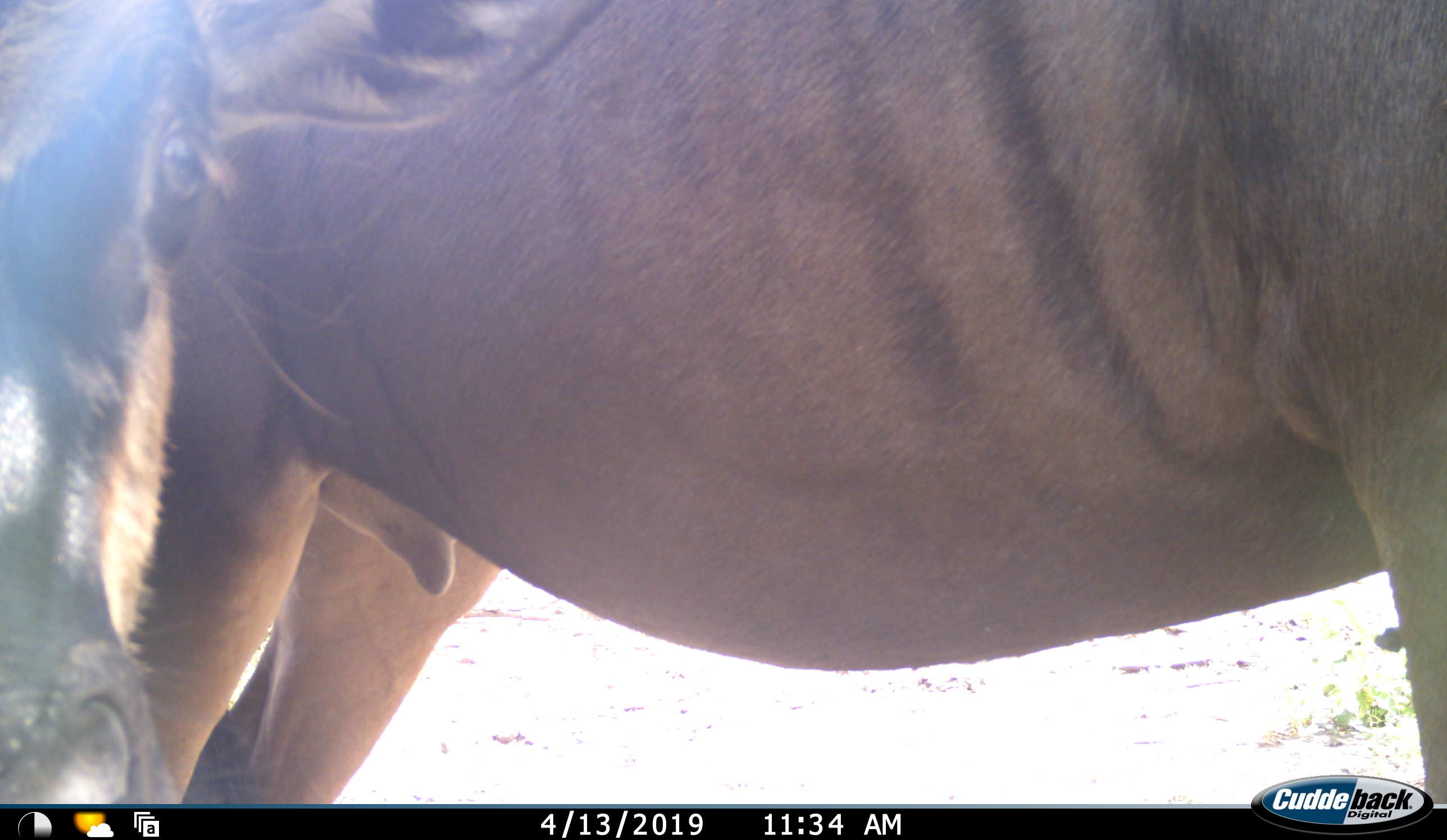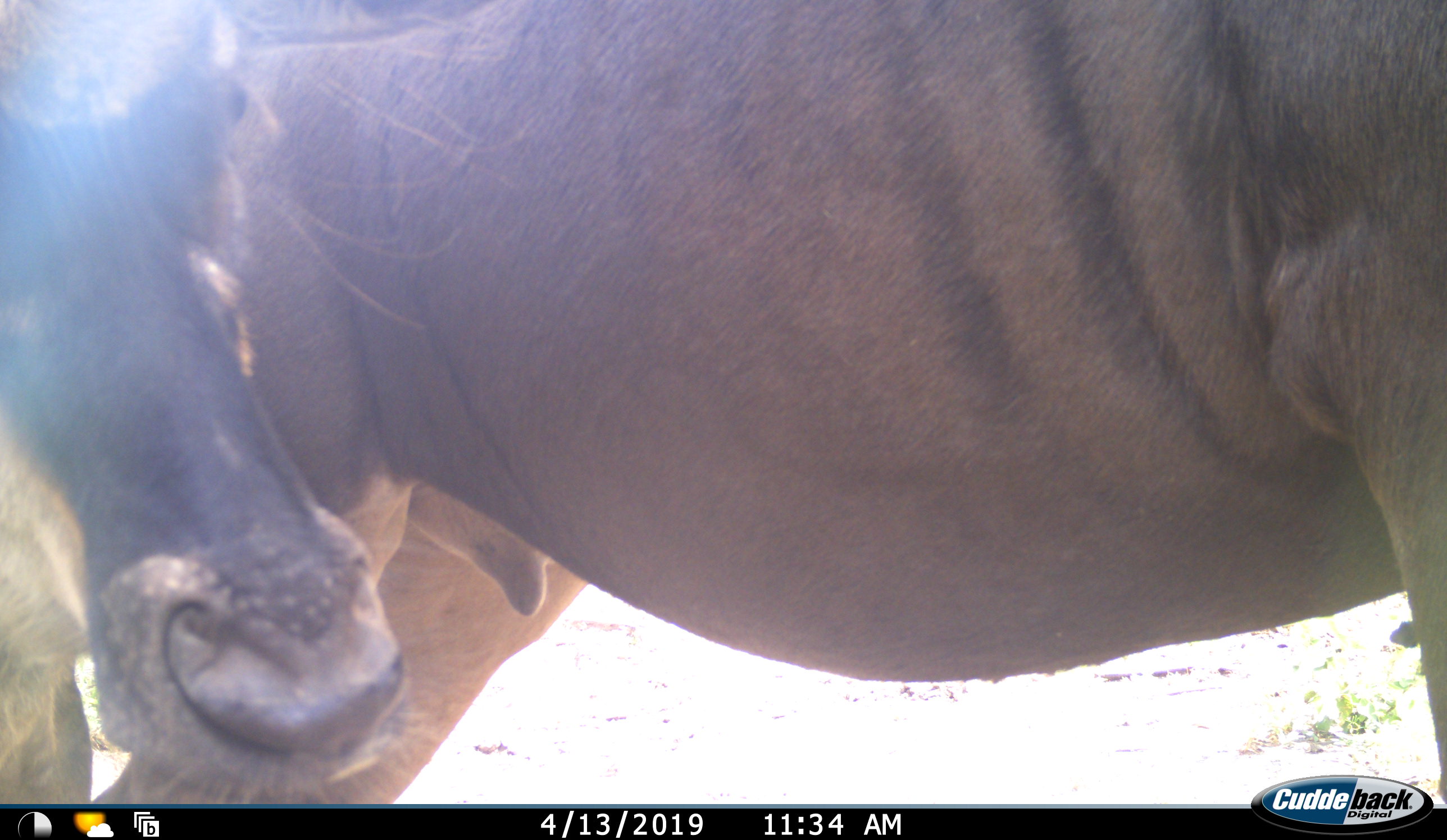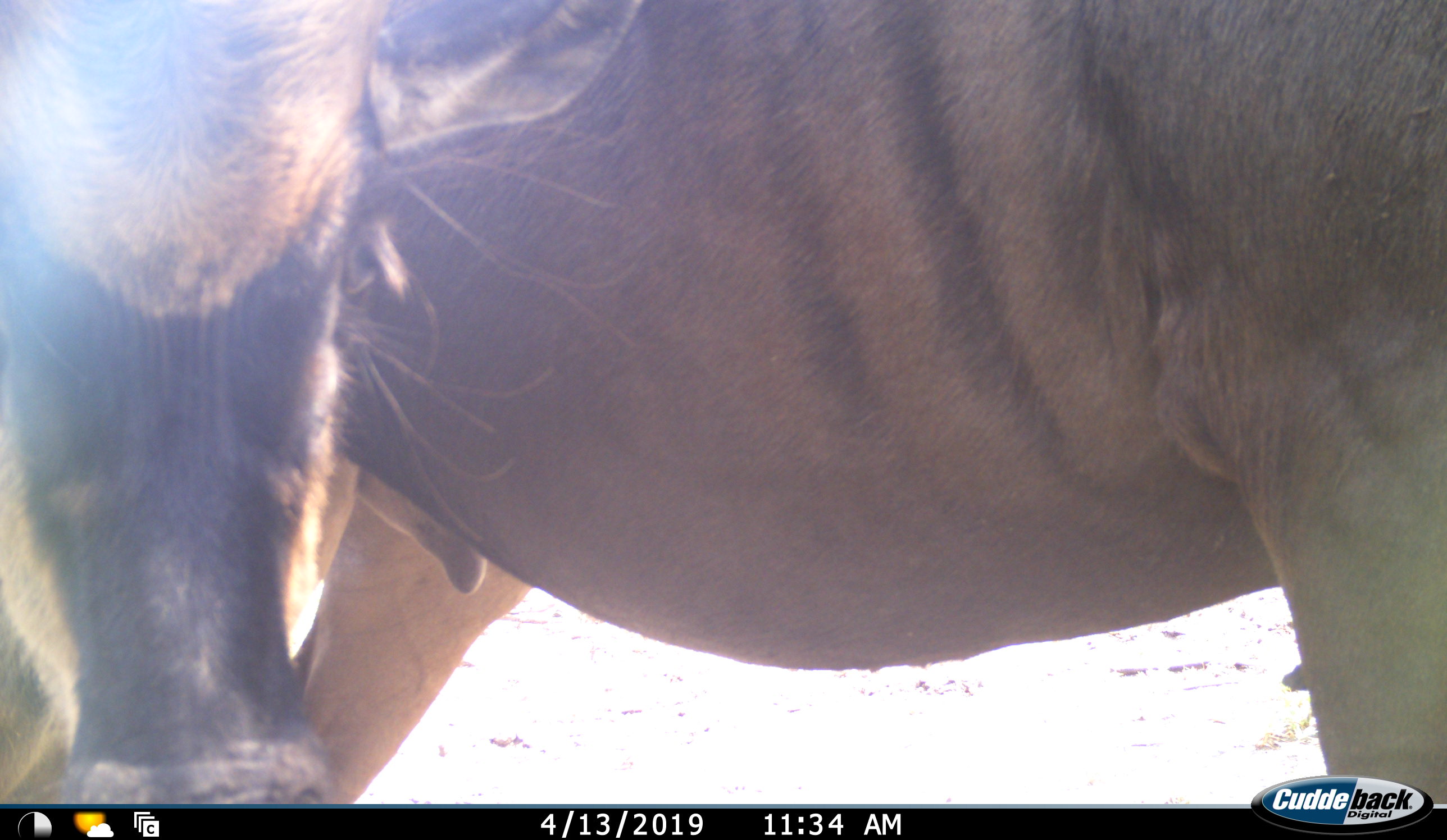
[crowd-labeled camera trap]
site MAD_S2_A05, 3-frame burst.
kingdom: Animalia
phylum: Chordata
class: Mammalia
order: Artiodactyla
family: Bovidae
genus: Connochaetes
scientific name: Connochaetes taurinus taurinus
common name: blue wildebeest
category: wildebeestblue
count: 2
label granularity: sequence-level